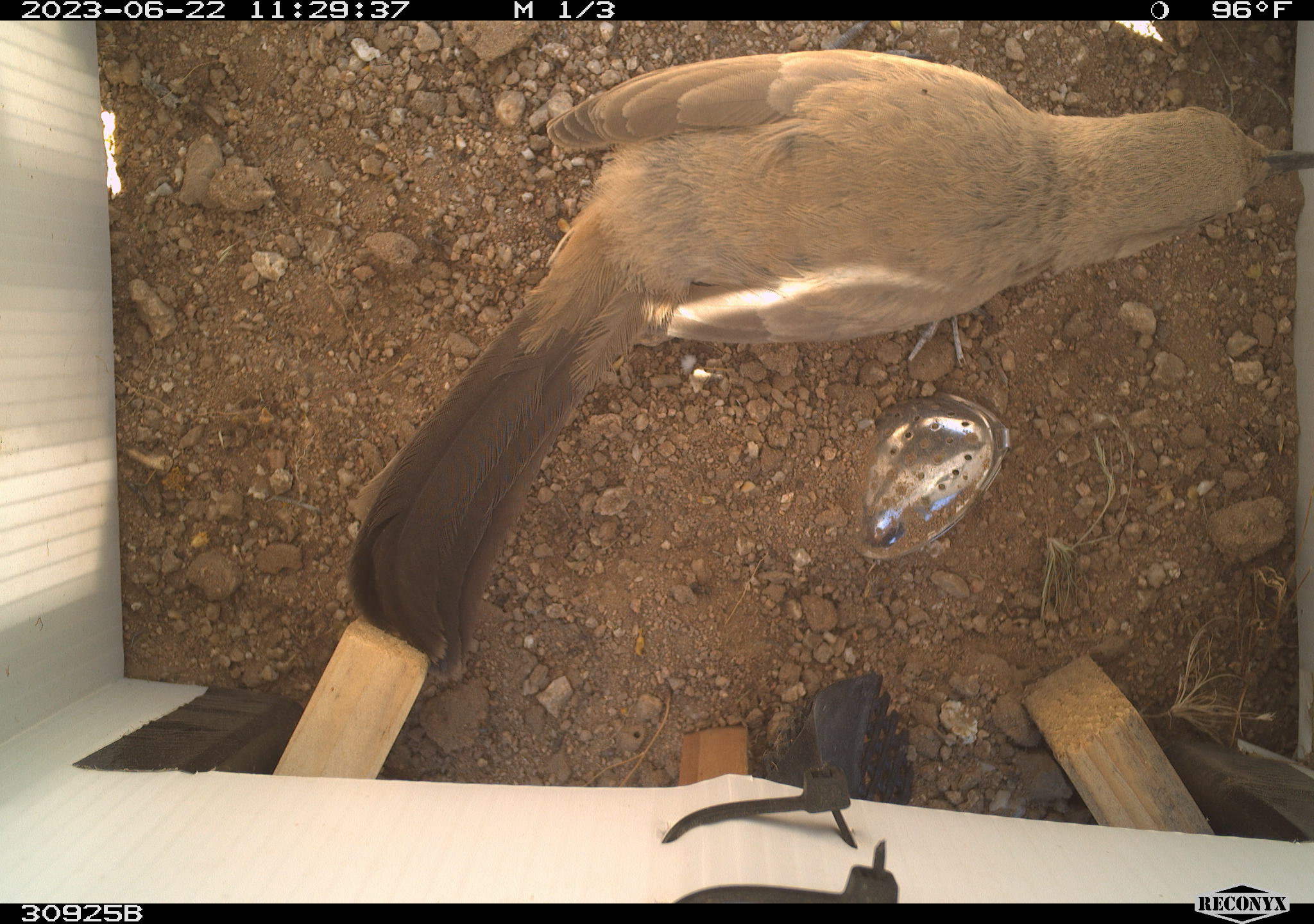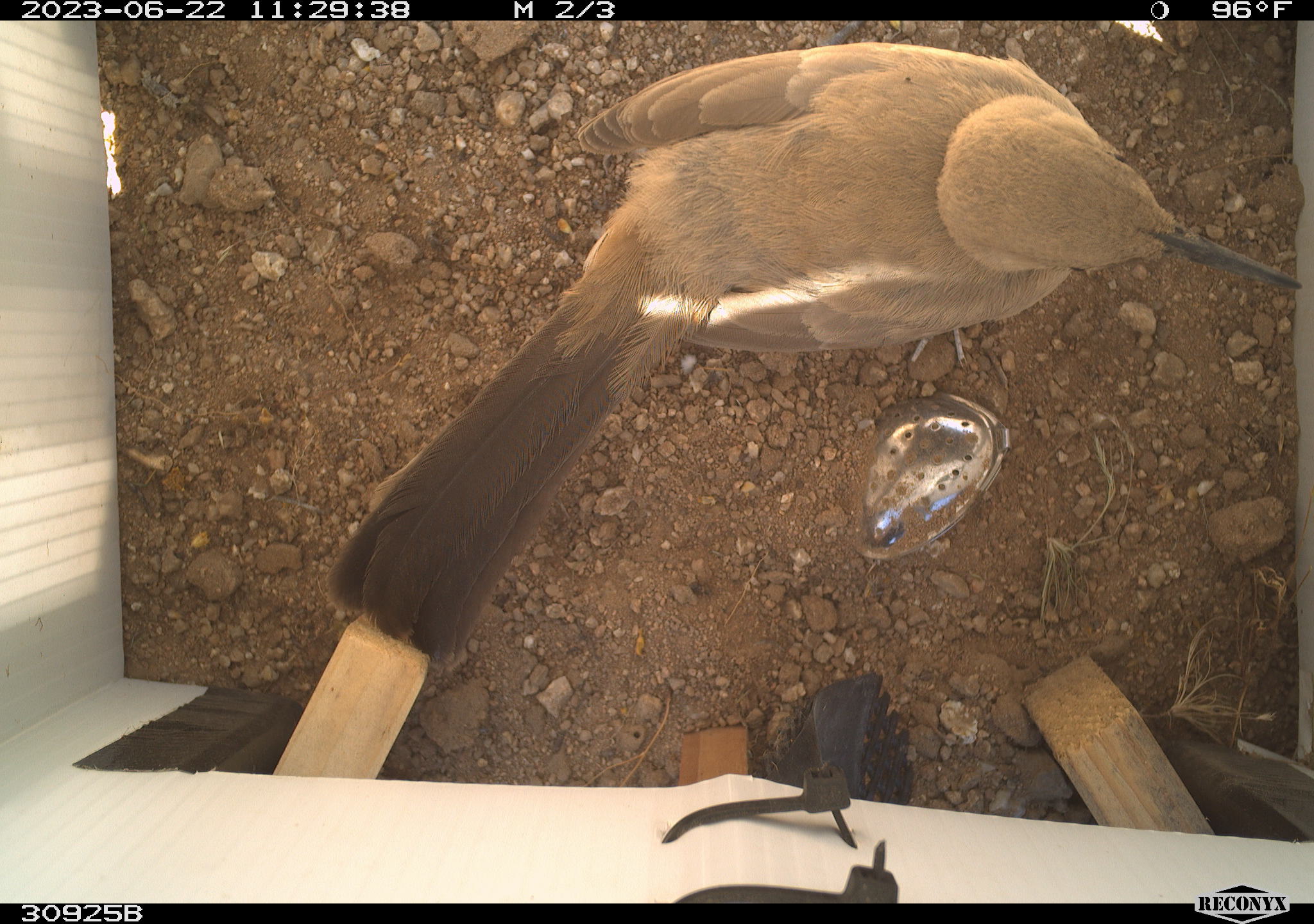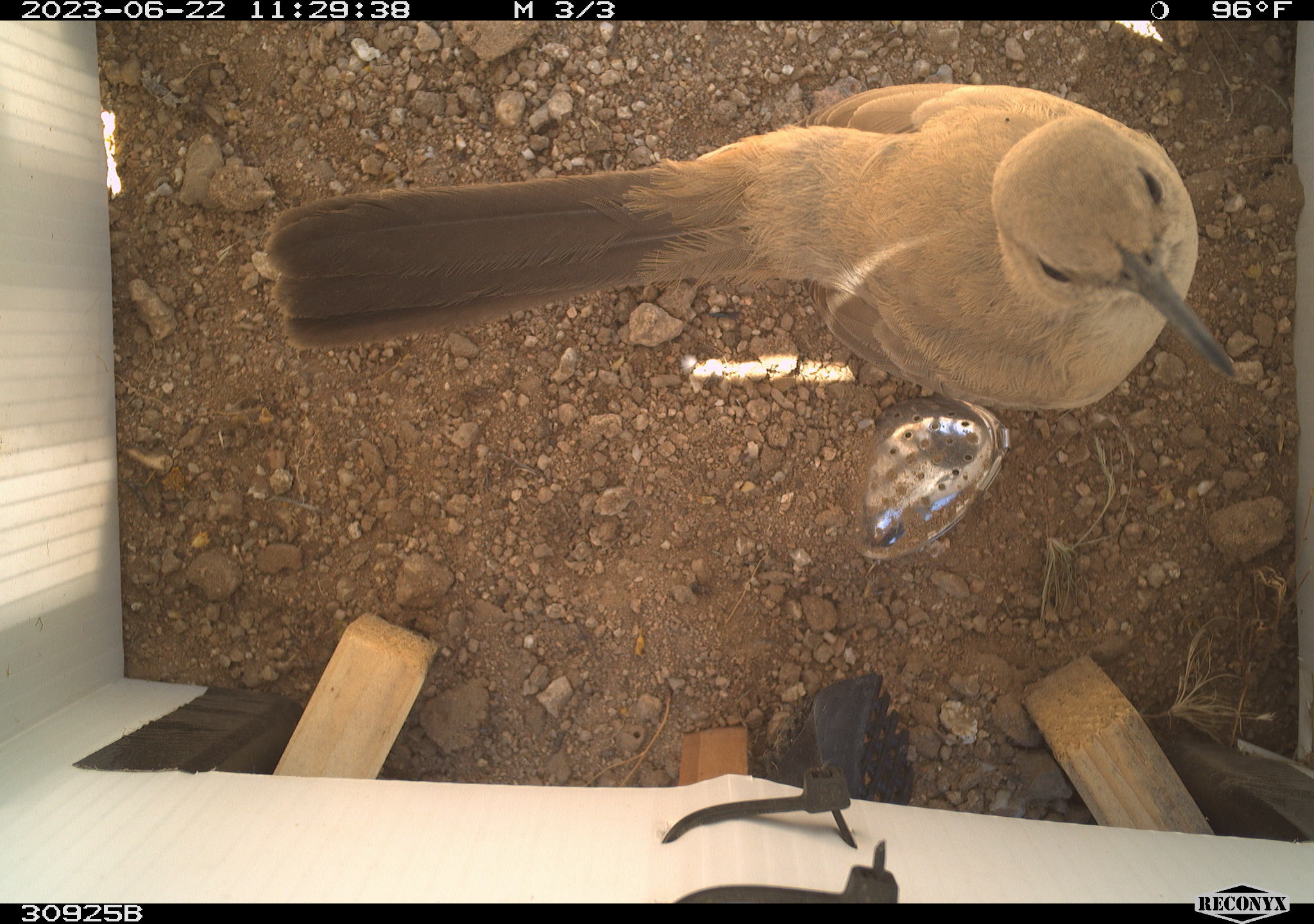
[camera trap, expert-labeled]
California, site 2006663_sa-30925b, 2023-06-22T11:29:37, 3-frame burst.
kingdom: Animalia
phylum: Chordata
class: Aves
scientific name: Aves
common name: bird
Bird (Aves).